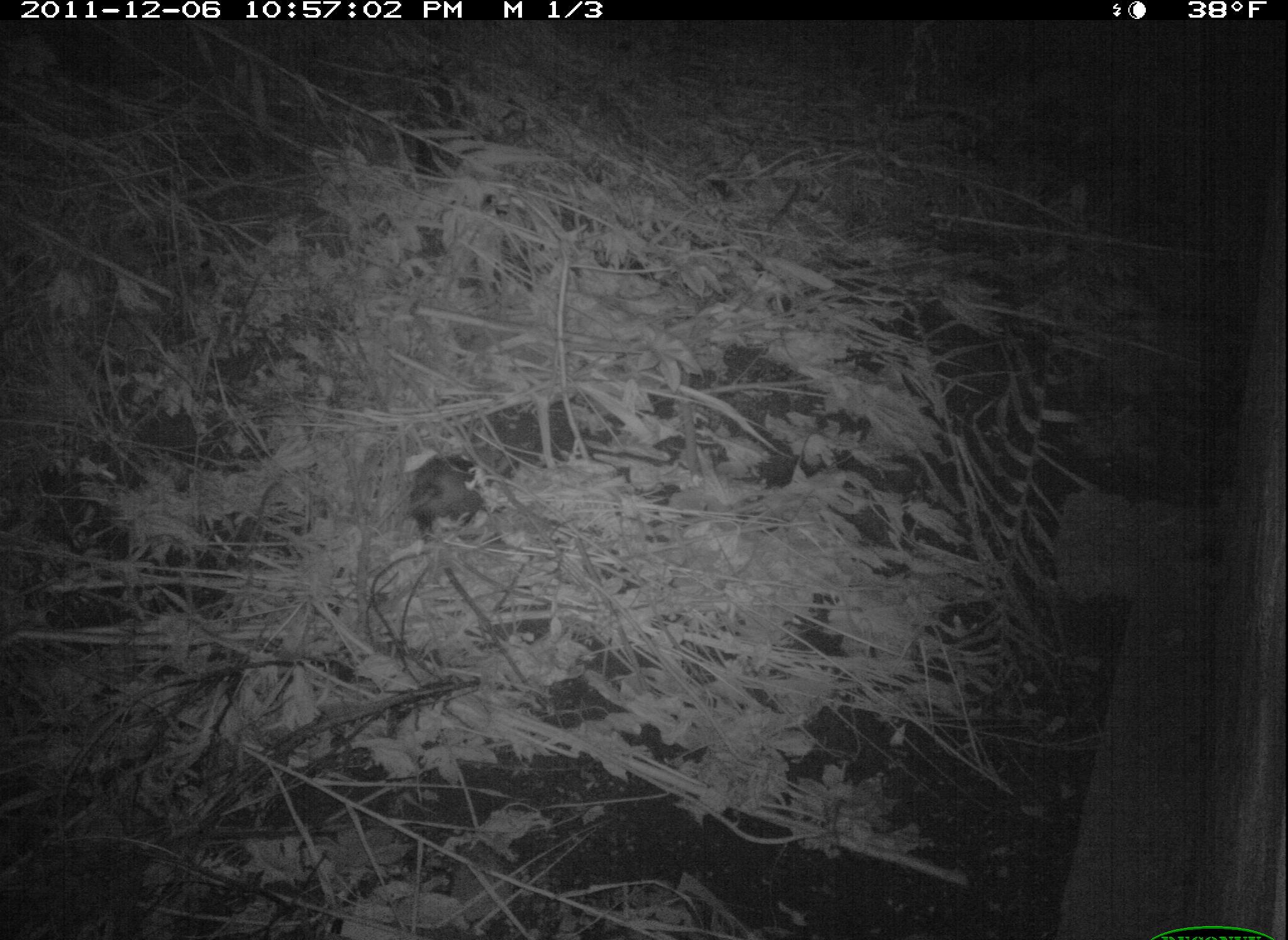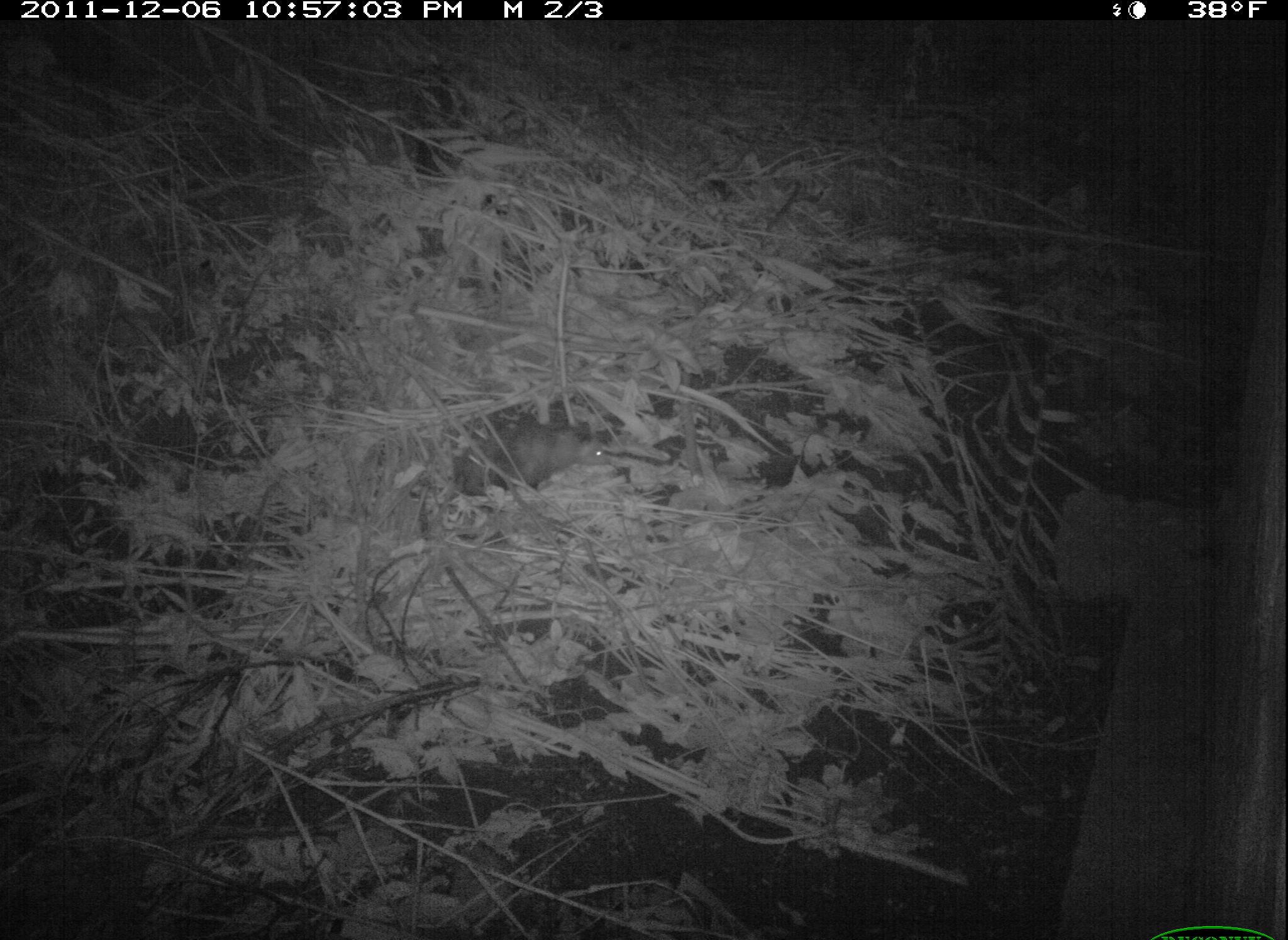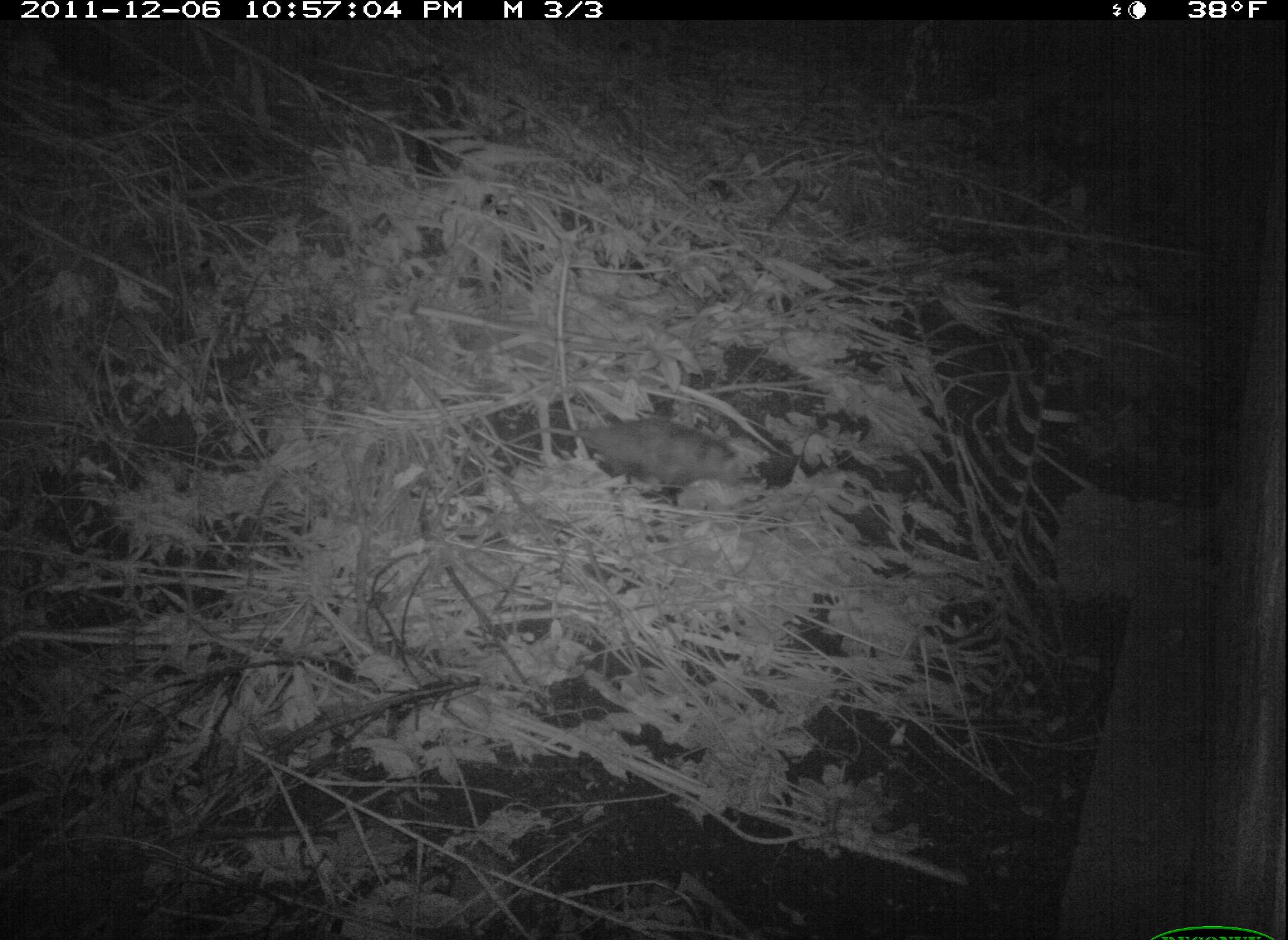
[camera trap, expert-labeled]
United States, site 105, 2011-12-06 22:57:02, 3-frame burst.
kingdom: Animalia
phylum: Chordata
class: Mammalia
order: Didelphimorphia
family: Didelphidae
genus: Didelphis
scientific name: Didelphis virginiana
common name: virginia opossum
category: opossum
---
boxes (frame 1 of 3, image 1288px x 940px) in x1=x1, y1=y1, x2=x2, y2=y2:
opossum: x1=393, y1=443, x2=497, y2=548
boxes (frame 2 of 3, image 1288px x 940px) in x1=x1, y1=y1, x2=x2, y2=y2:
opossum: x1=452, y1=408, x2=619, y2=513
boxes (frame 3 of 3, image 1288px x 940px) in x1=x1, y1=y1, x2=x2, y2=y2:
opossum: x1=515, y1=409, x2=799, y2=507